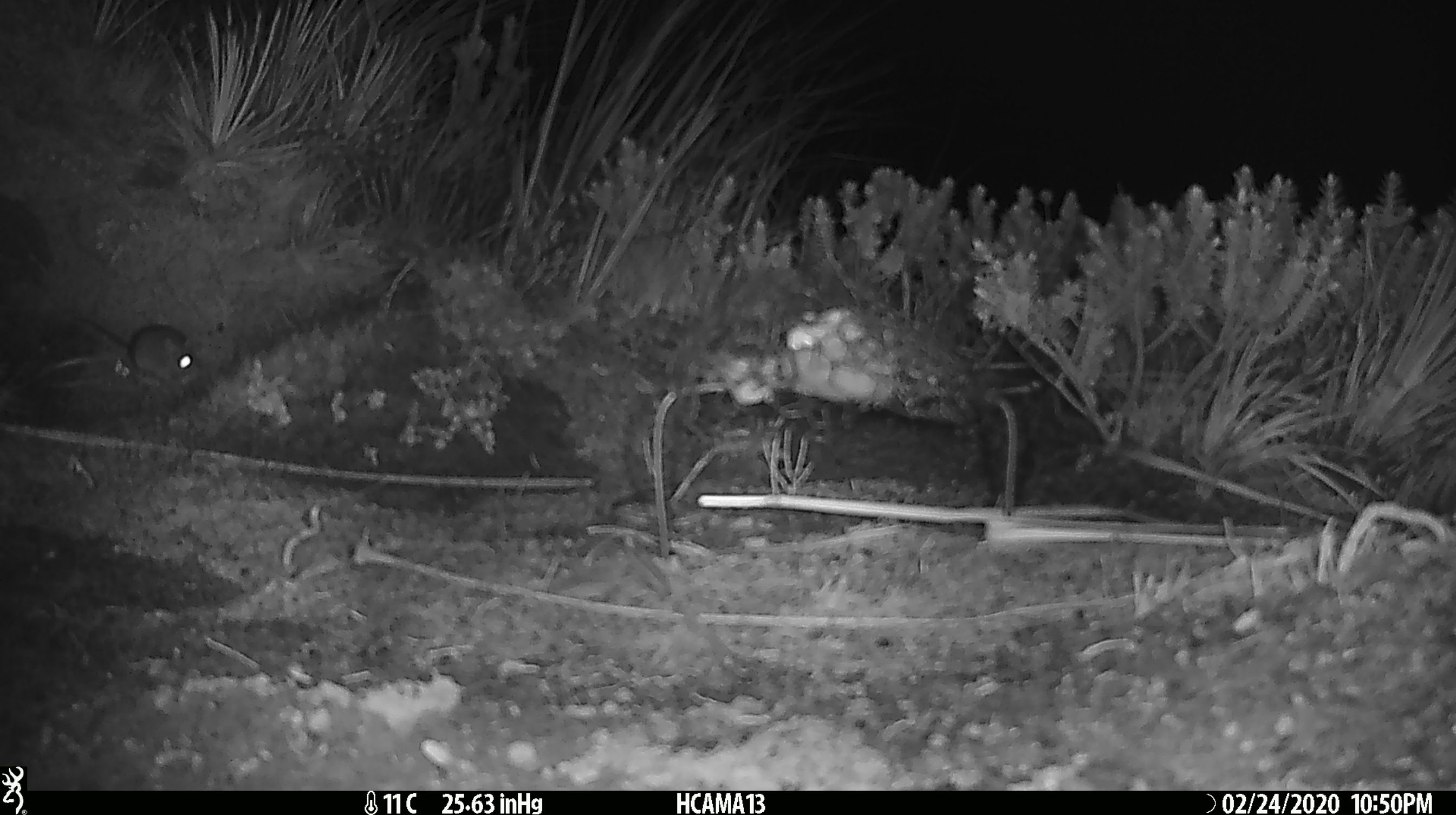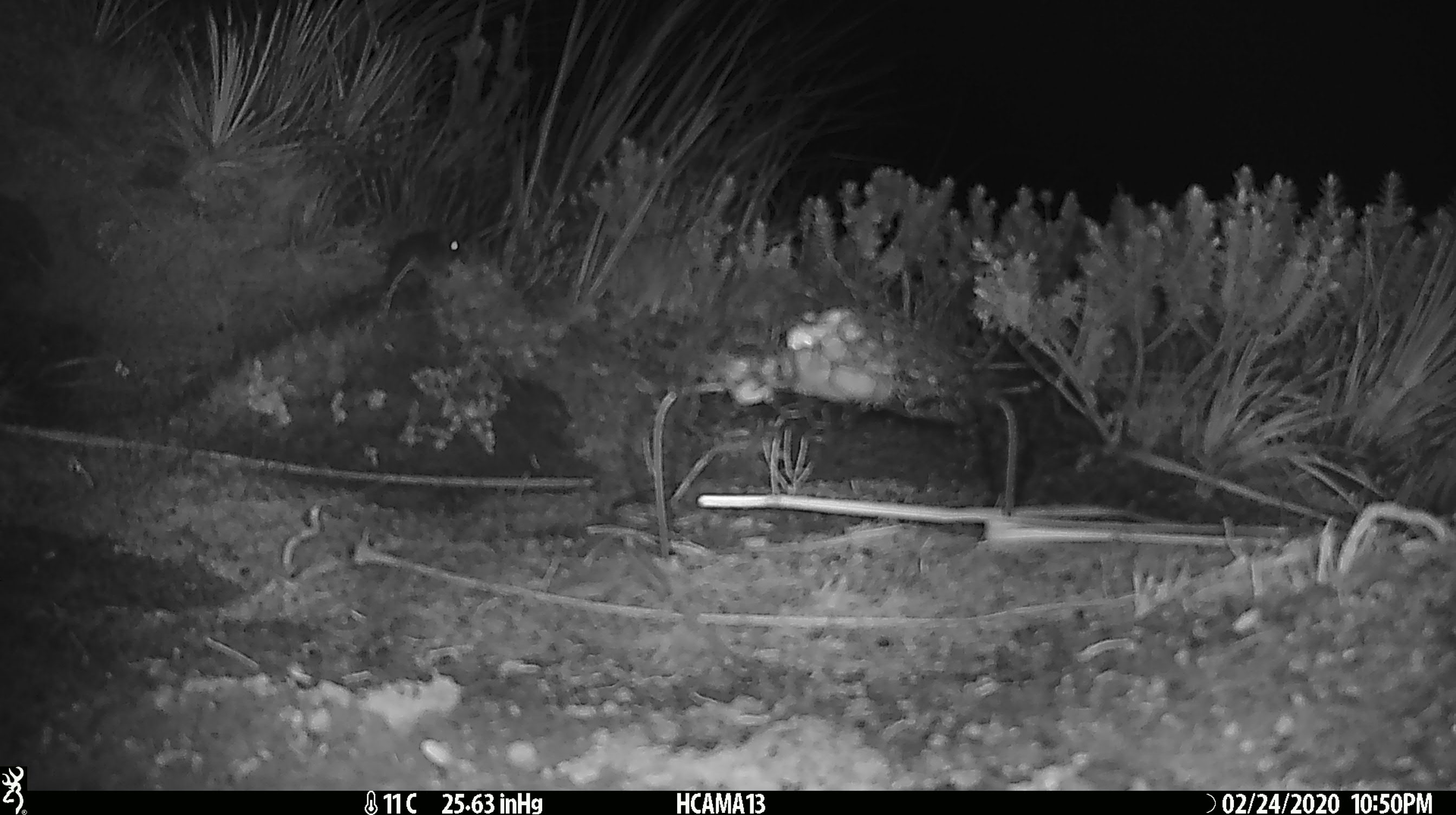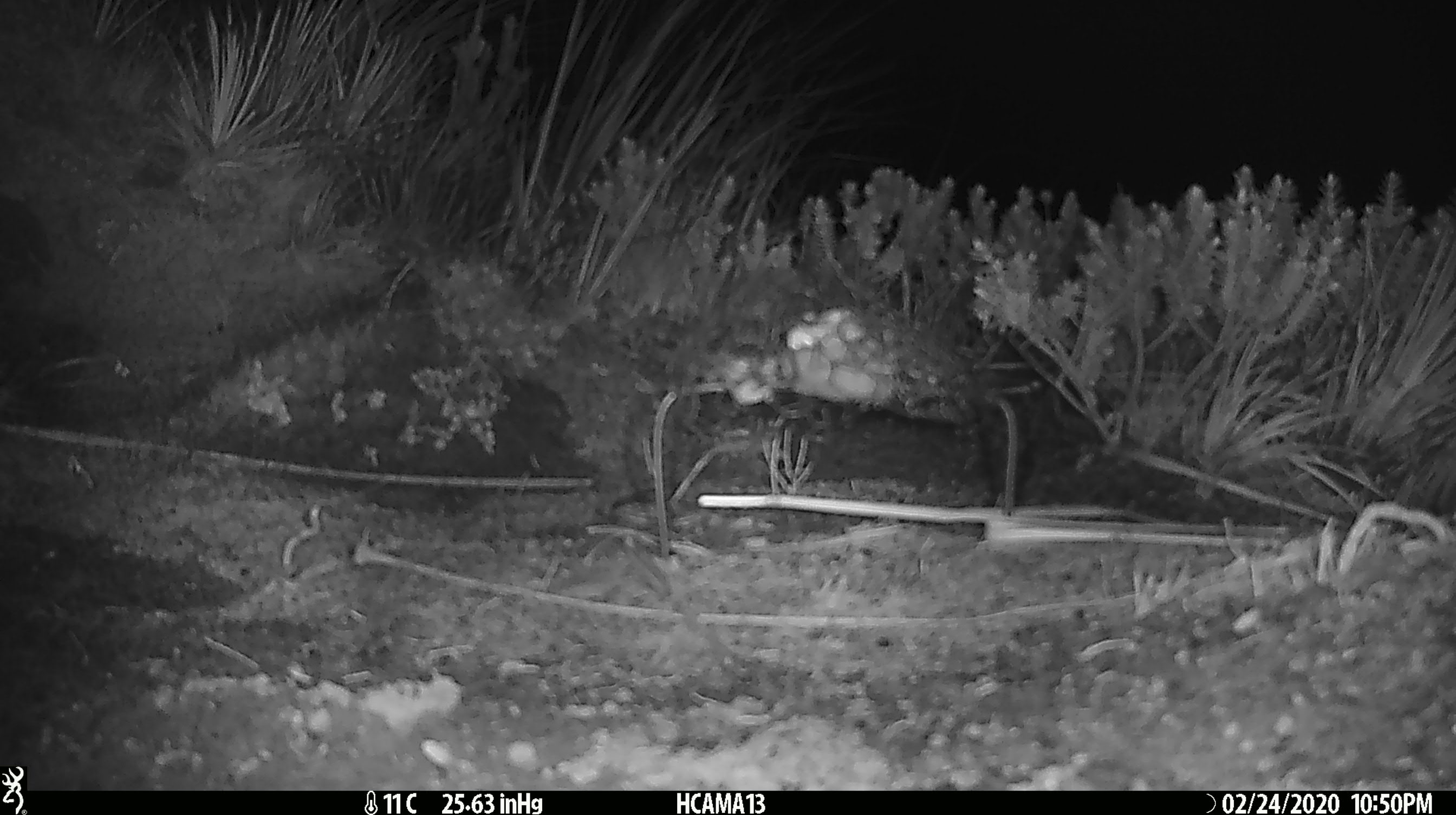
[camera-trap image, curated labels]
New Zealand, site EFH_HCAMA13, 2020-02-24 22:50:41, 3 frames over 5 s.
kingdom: Animalia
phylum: Chordata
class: Mammalia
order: Rodentia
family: Muridae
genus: Mus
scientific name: Mus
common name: mouse